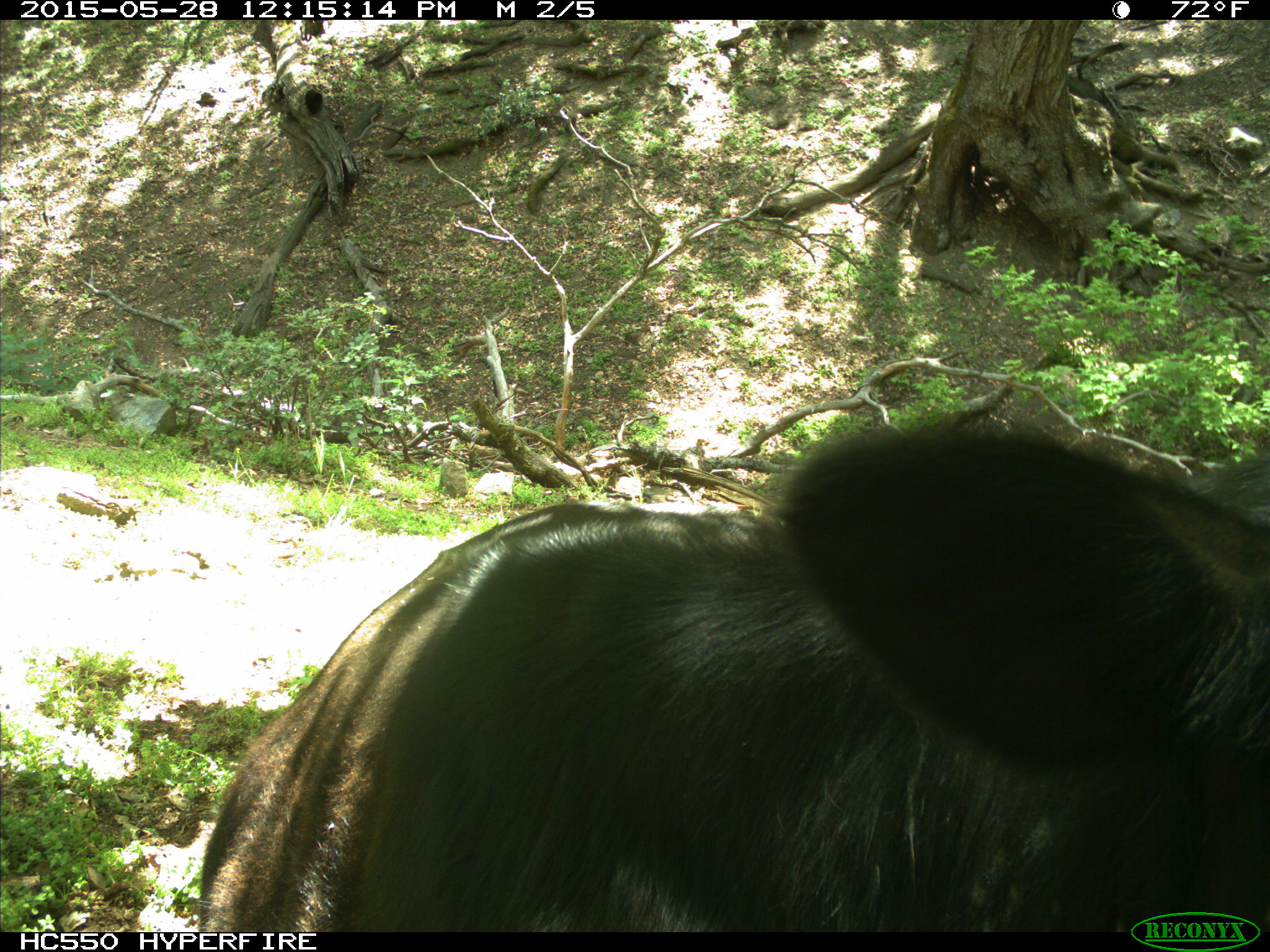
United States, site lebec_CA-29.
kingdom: Animalia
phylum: Chordata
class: Mammalia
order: Artiodactyla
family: Bovidae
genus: Bos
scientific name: Bos taurus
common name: domestic cow